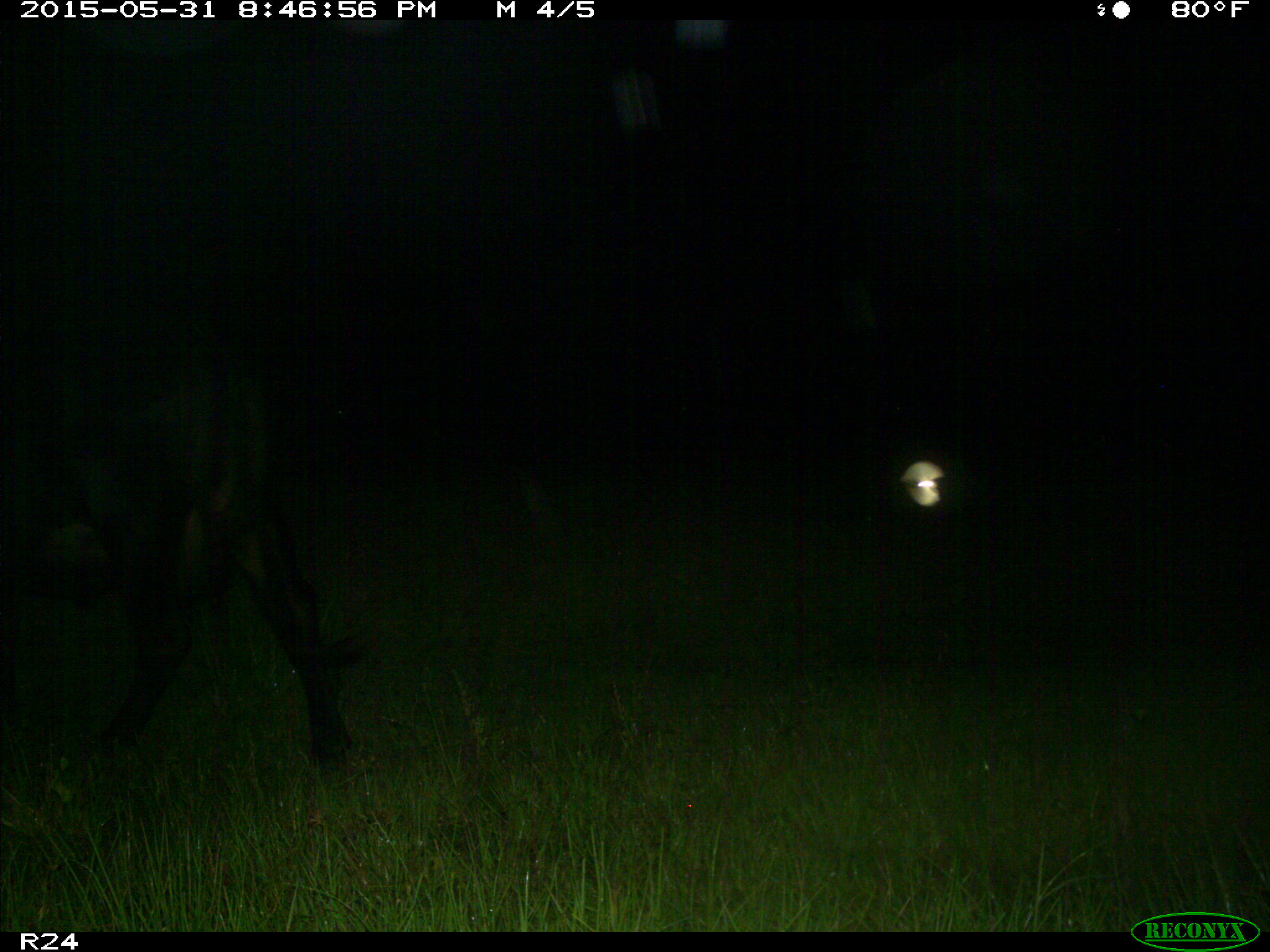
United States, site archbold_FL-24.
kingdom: Animalia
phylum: Chordata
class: Mammalia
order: Artiodactyla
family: Bovidae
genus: Bos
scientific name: Bos taurus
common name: domestic cow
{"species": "Bos taurus (domestic cow)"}